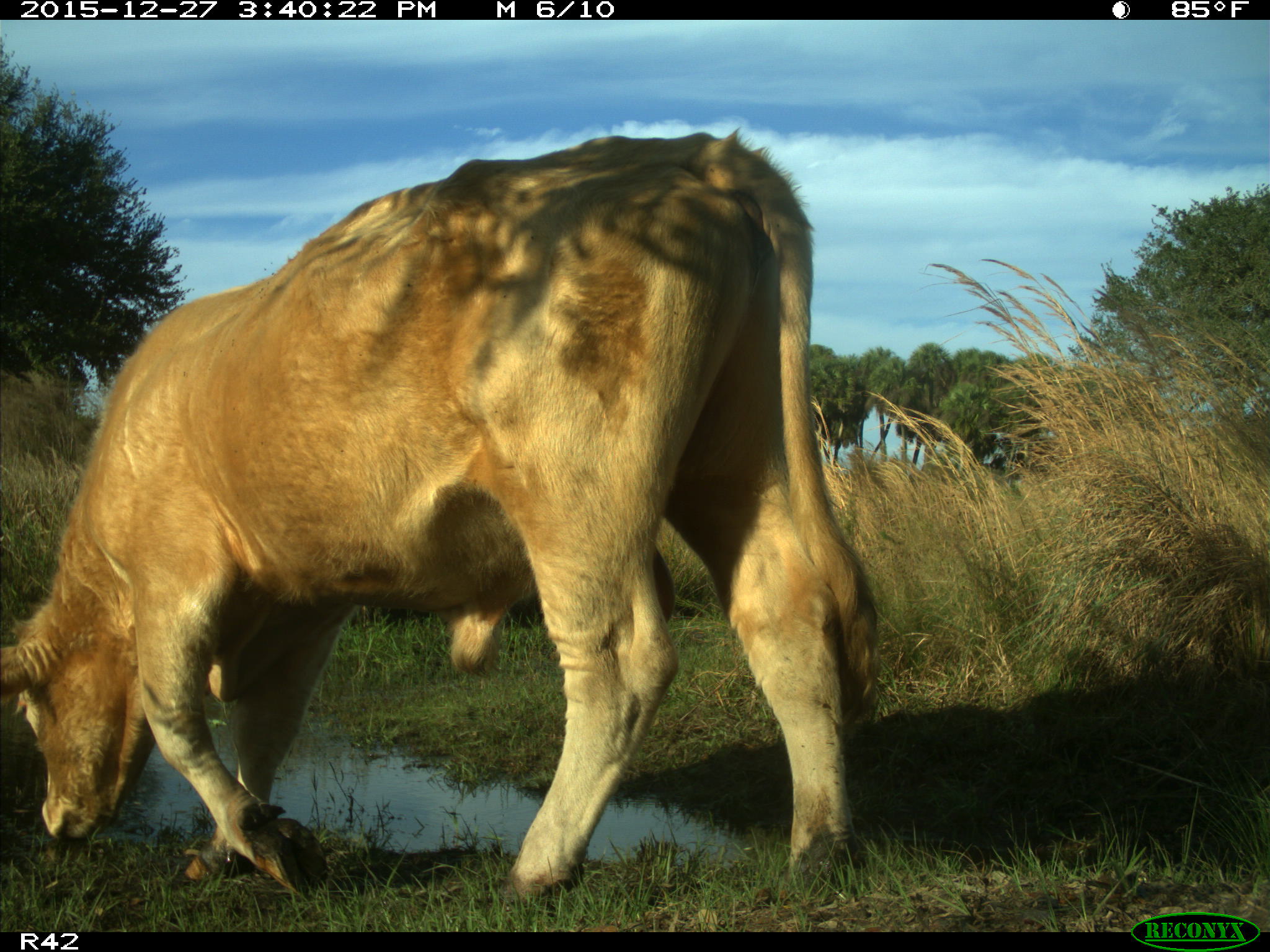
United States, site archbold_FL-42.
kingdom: Animalia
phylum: Chordata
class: Mammalia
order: Artiodactyla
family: Bovidae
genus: Bos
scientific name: Bos taurus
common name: domestic cow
Bos taurus (domestic cow).